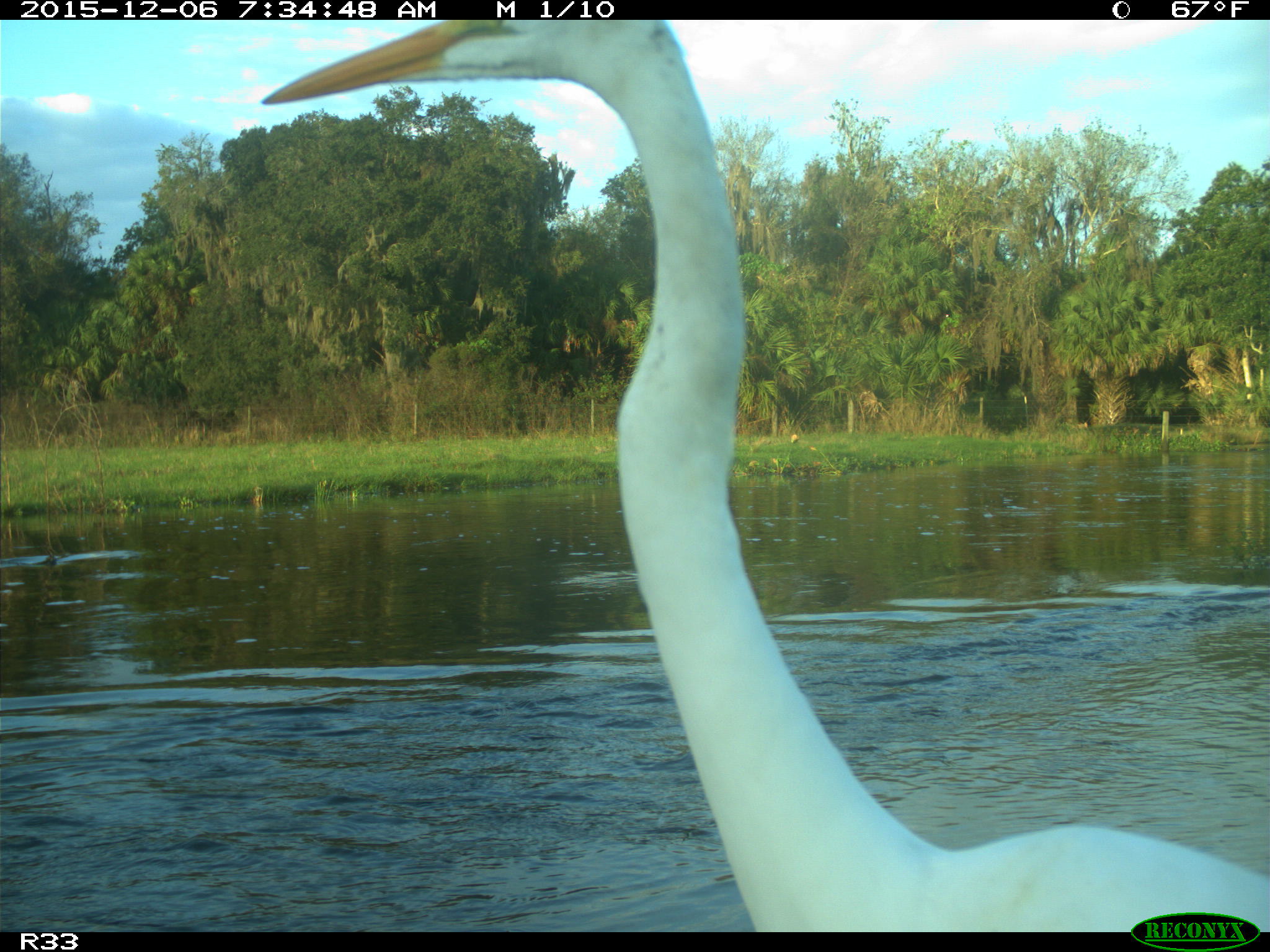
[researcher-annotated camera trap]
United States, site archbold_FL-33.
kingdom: Animalia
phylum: Chordata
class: Aves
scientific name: Aves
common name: birds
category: unidentified bird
Unidentified bird (birds) (Aves).